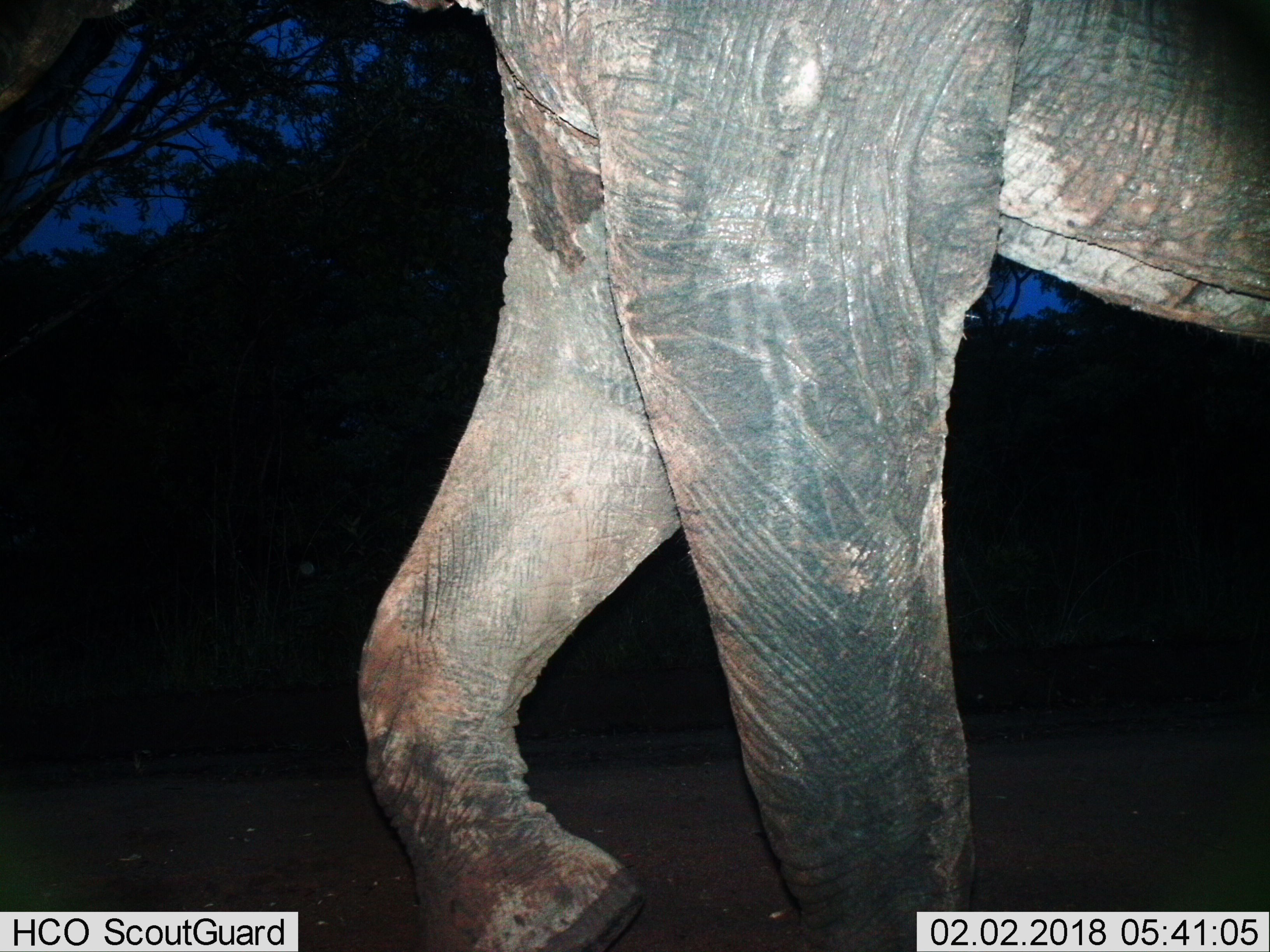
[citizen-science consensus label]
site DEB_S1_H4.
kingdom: Animalia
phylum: Chordata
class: Mammalia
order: Proboscidea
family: Elephantidae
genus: Loxodonta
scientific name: Loxodonta africana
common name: african bush elephant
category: elephant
Elephant (african bush elephant) (Loxodonta africana), count 1. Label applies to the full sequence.